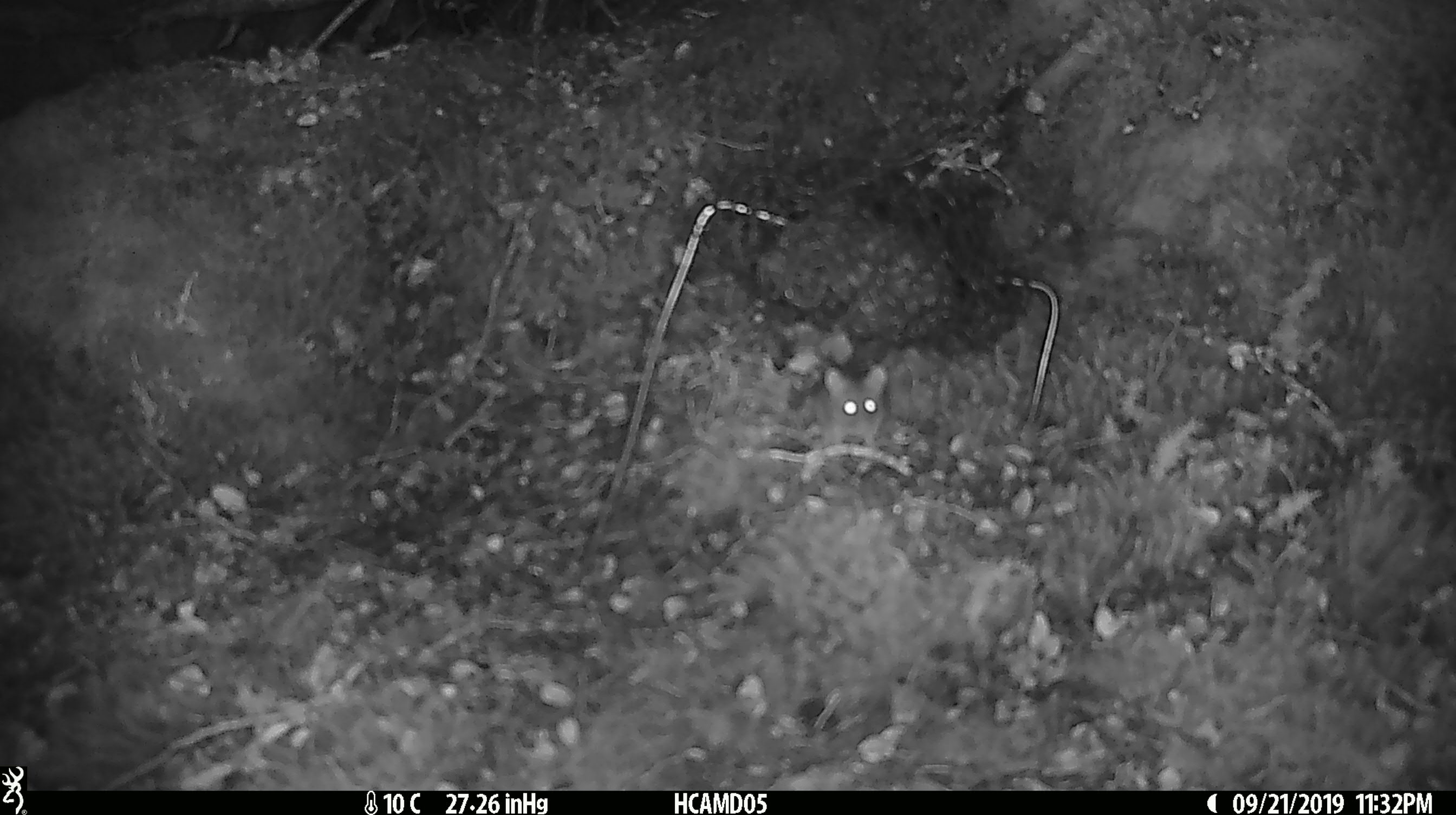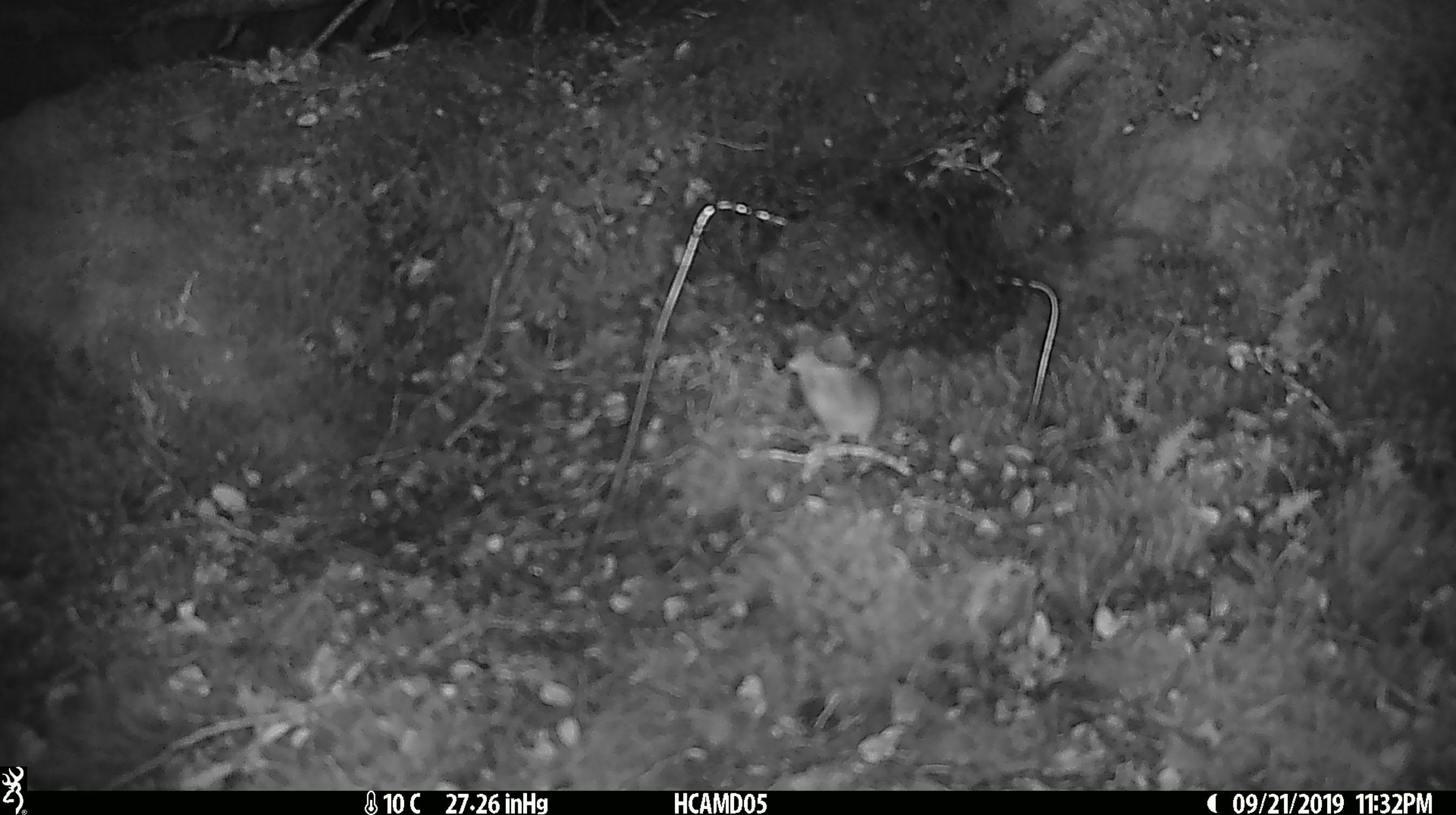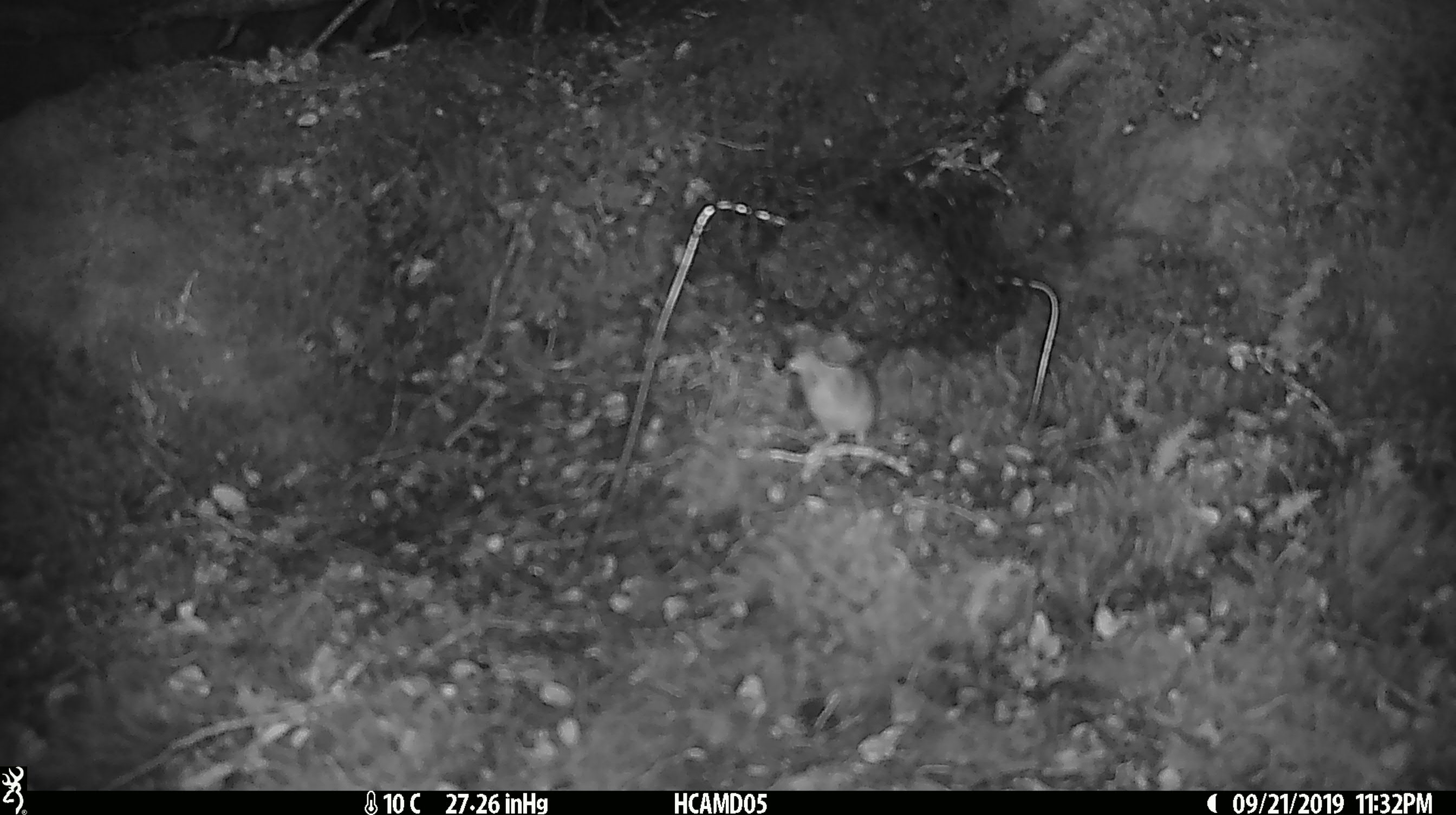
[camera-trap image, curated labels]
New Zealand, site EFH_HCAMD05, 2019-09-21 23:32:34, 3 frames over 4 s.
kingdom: Animalia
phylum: Chordata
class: Mammalia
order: Rodentia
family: Muridae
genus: Mus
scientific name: Mus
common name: mouse